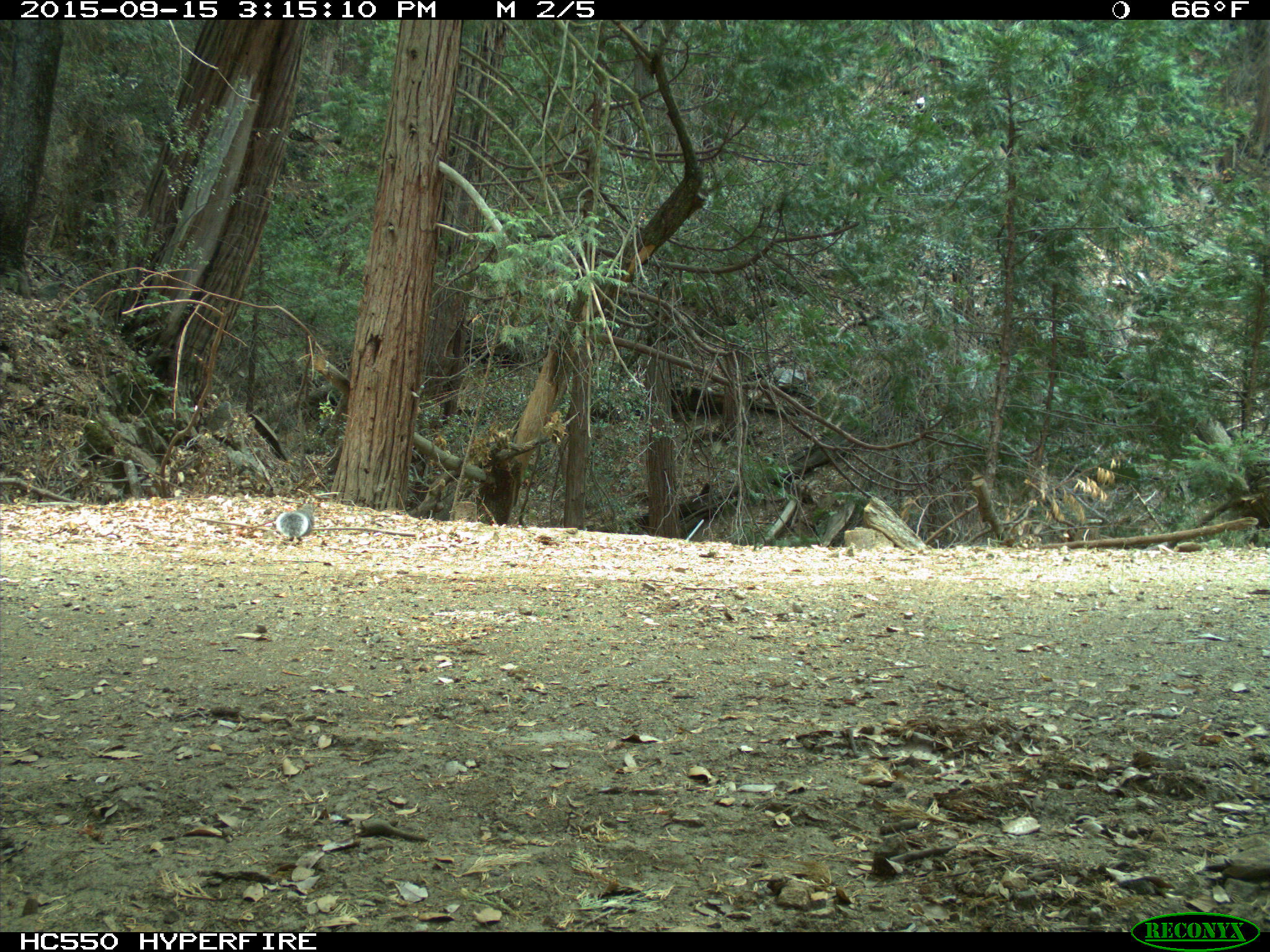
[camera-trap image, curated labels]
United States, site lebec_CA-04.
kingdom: Animalia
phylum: Chordata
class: Mammalia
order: Rodentia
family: Sciuridae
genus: Sciurus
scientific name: Sciurus carolinensis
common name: eastern gray squirrel